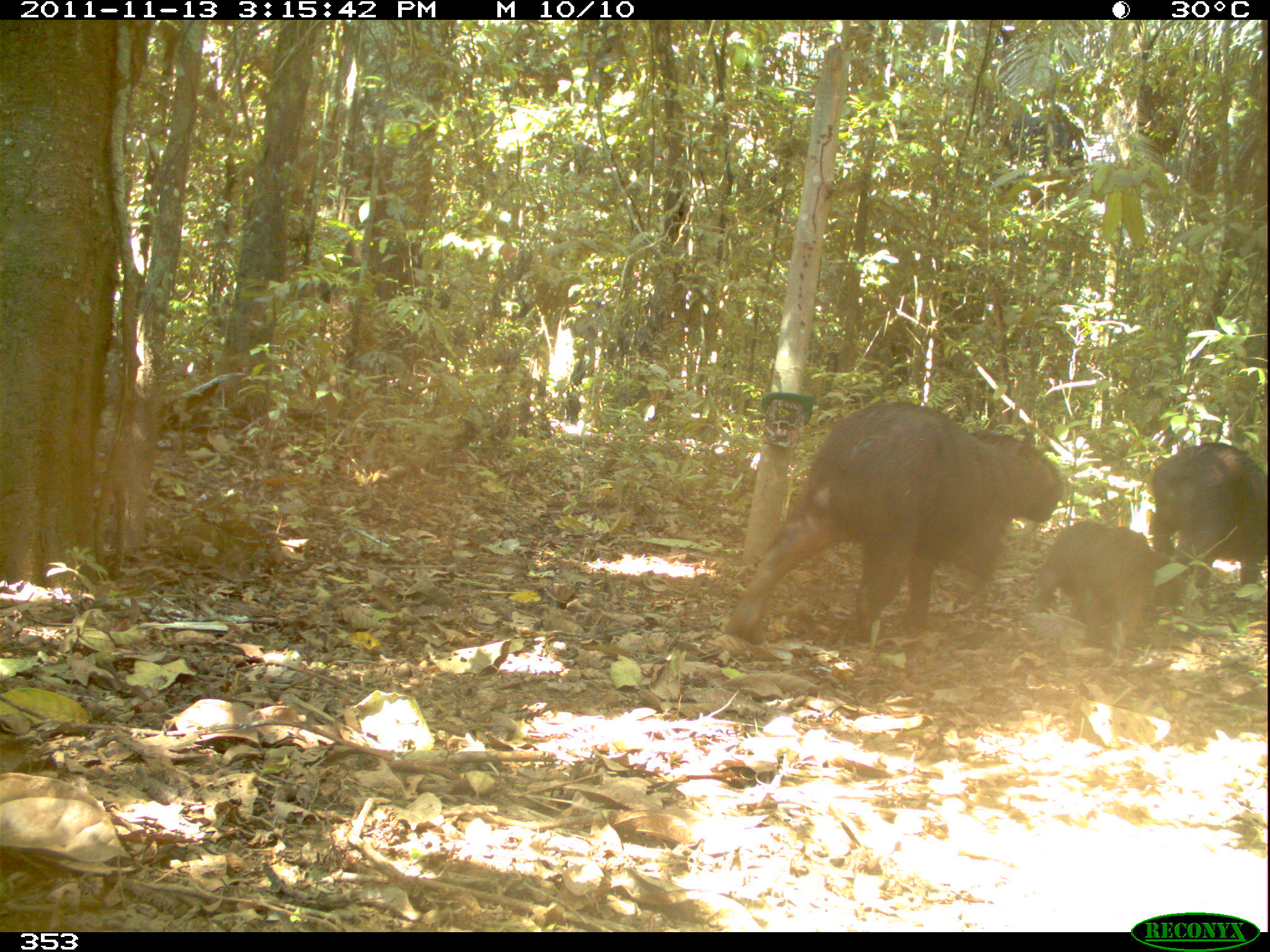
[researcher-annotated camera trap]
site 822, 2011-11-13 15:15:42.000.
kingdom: Animalia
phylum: Chordata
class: Mammalia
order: Rodentia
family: Caviidae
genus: Hydrochoerus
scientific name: Hydrochoerus hydrochaeris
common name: capybara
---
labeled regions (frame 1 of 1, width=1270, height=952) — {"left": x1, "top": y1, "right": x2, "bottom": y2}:
hydrochoerus hydrochaeris: {"left": 723, "top": 400, "right": 1065, "bottom": 651}; {"left": 1149, "top": 442, "right": 1270, "bottom": 593}; {"left": 1033, "top": 519, "right": 1157, "bottom": 648}